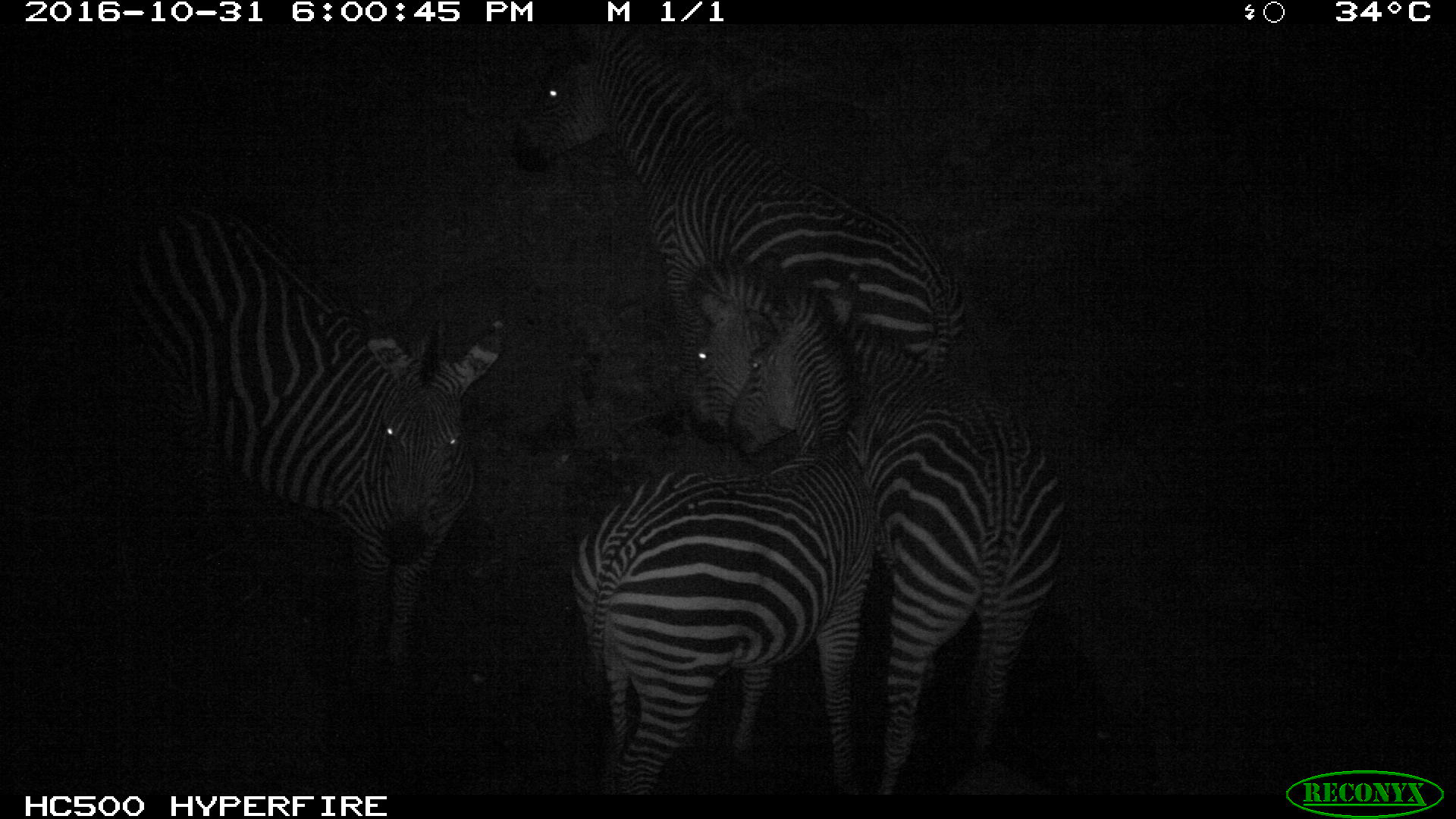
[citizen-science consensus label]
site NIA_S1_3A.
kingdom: Animalia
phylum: Chordata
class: Mammalia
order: Perissodactyla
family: Equidae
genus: Equus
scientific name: Equus quagga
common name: plains zebra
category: zebraplains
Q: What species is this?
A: Zebraplains (plains zebra) (Equus quagga).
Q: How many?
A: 4.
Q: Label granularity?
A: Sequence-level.